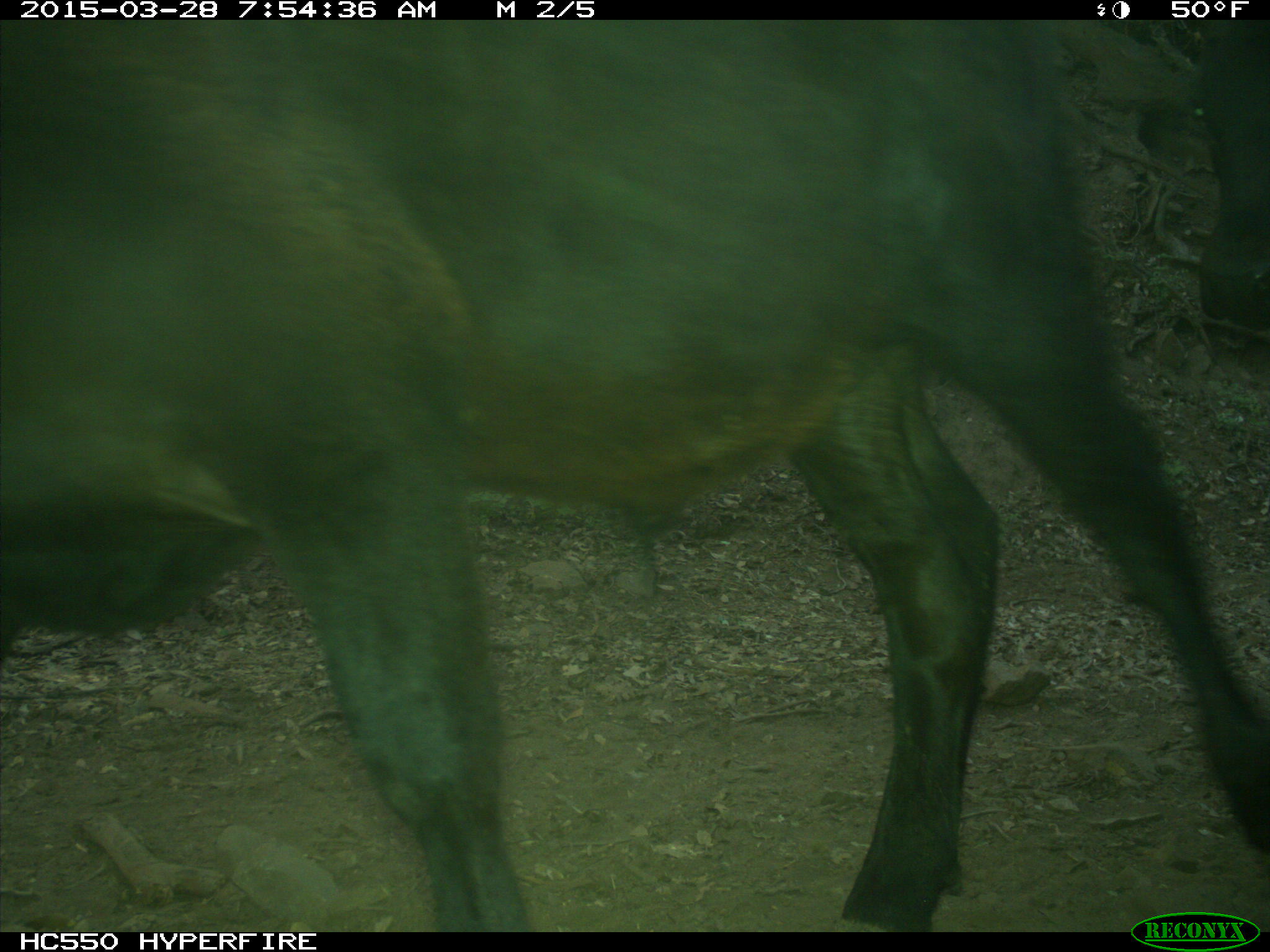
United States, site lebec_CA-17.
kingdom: Animalia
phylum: Chordata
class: Mammalia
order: Artiodactyla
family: Bovidae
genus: Bos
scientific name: Bos taurus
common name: domestic cow